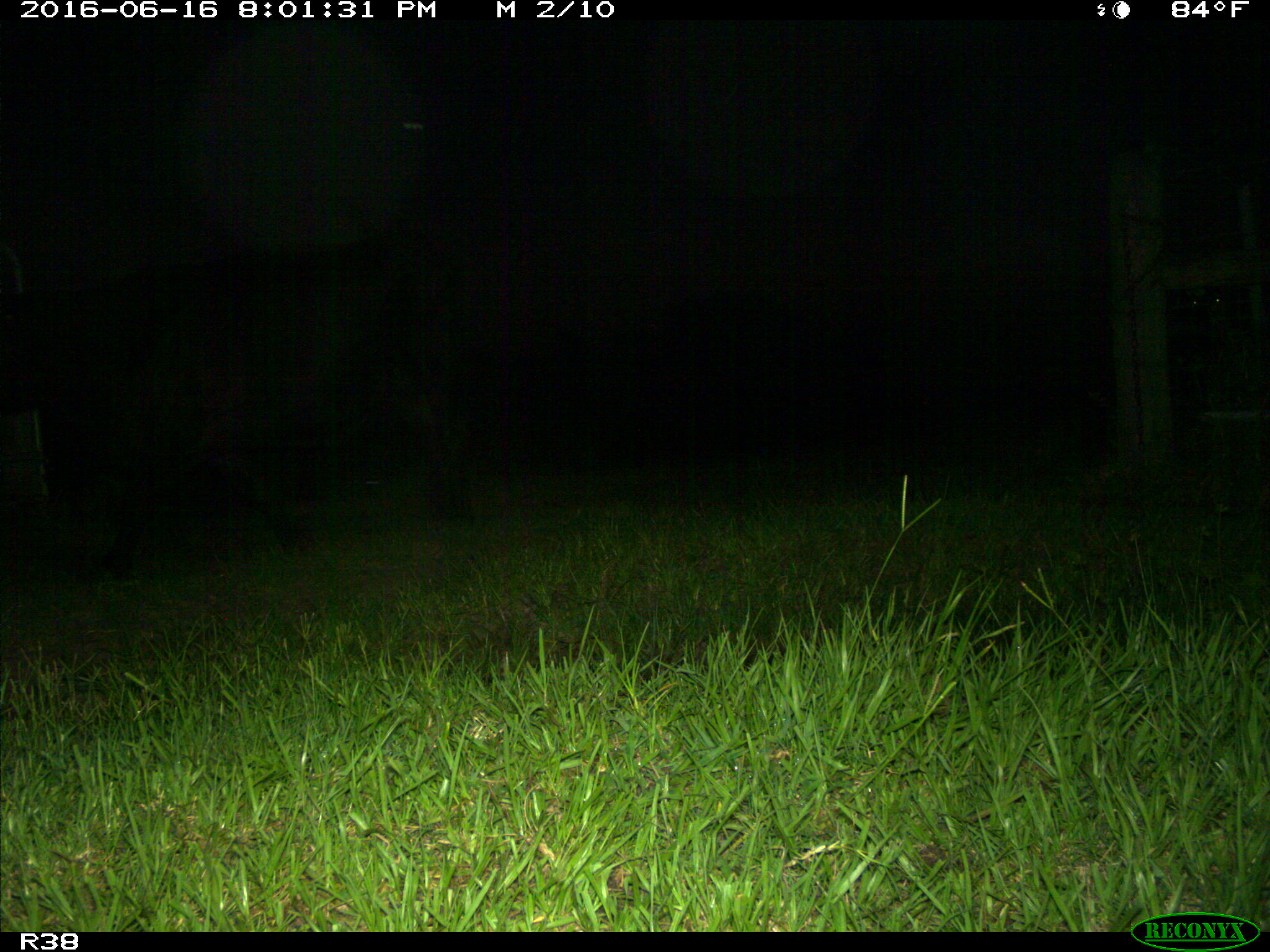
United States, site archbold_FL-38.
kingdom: Animalia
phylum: Chordata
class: Mammalia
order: Artiodactyla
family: Bovidae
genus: Bos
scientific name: Bos taurus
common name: domestic cow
Bos taurus (domestic cow).